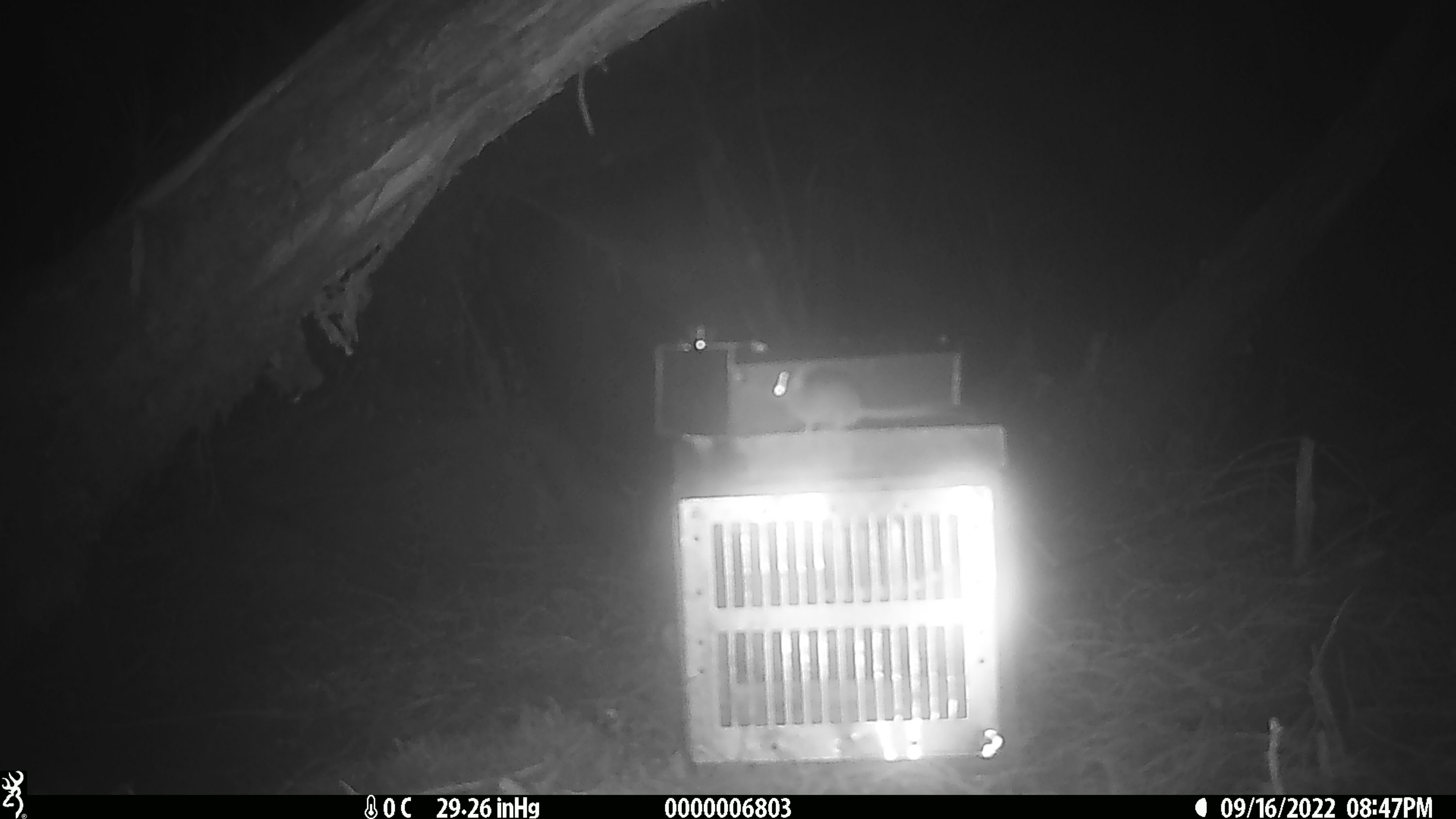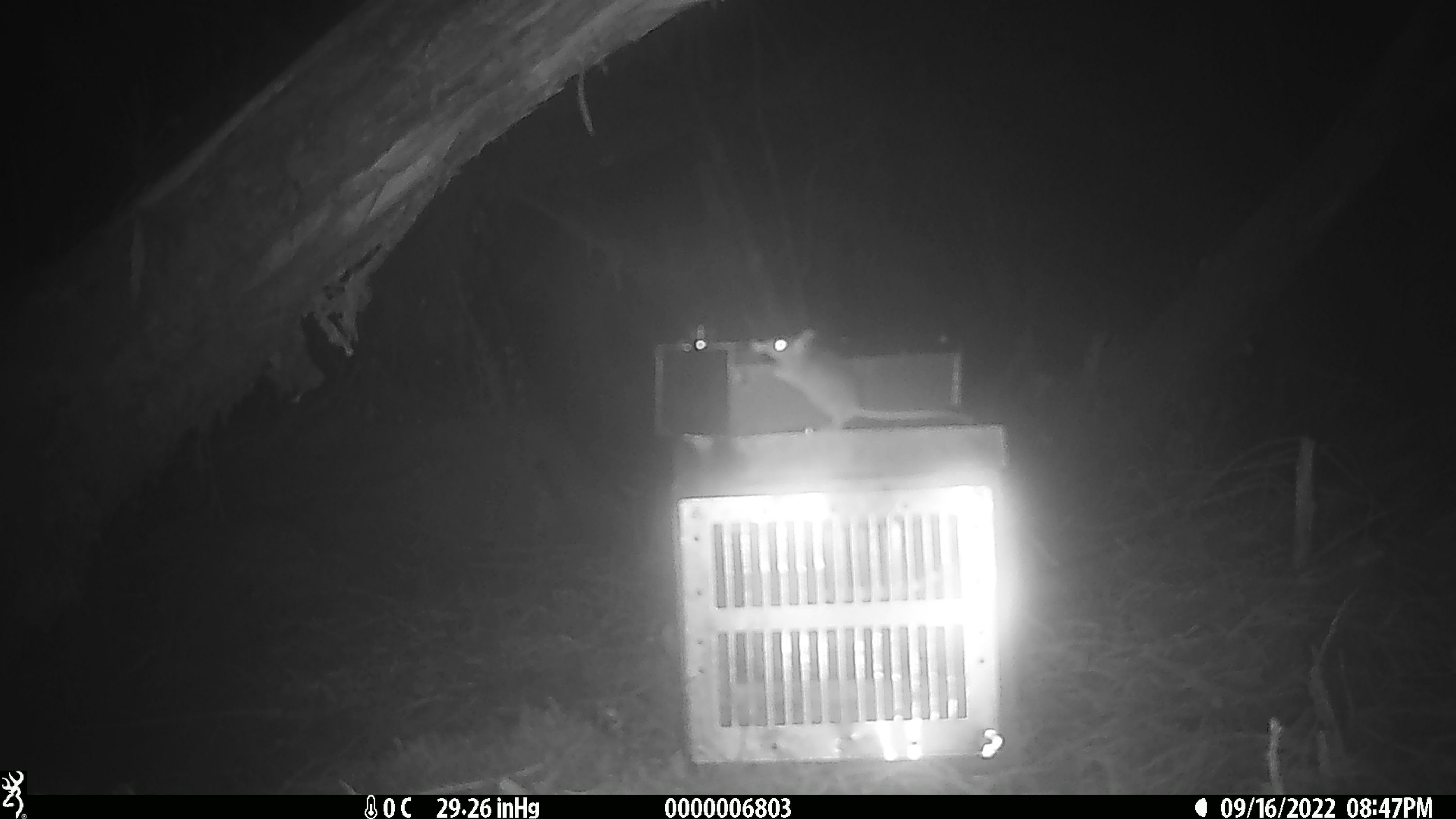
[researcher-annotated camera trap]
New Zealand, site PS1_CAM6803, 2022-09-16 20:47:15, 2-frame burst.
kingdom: Animalia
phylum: Chordata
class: Mammalia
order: Rodentia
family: Muridae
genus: Mus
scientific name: Mus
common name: mouse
Mouse (Mus).